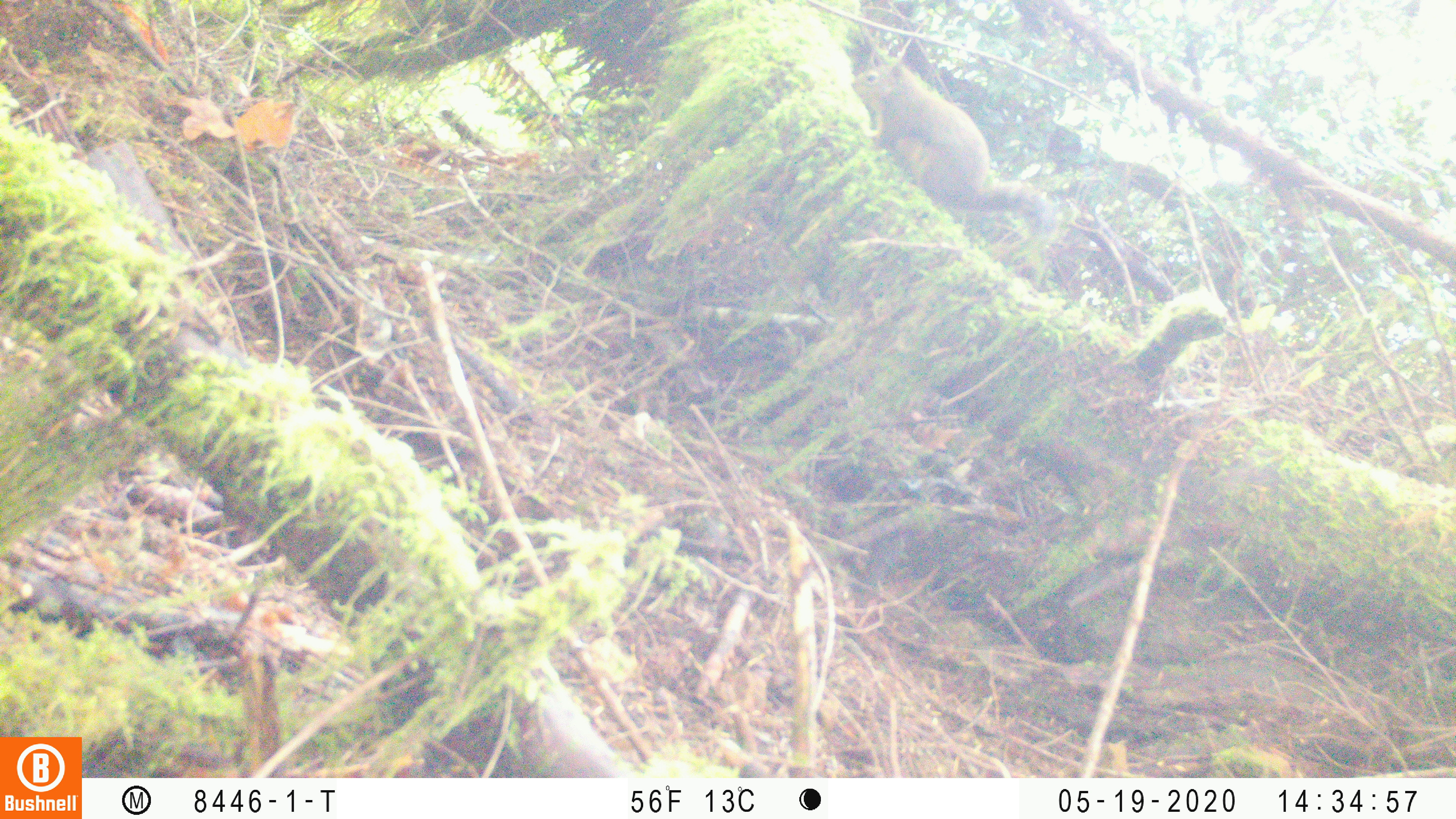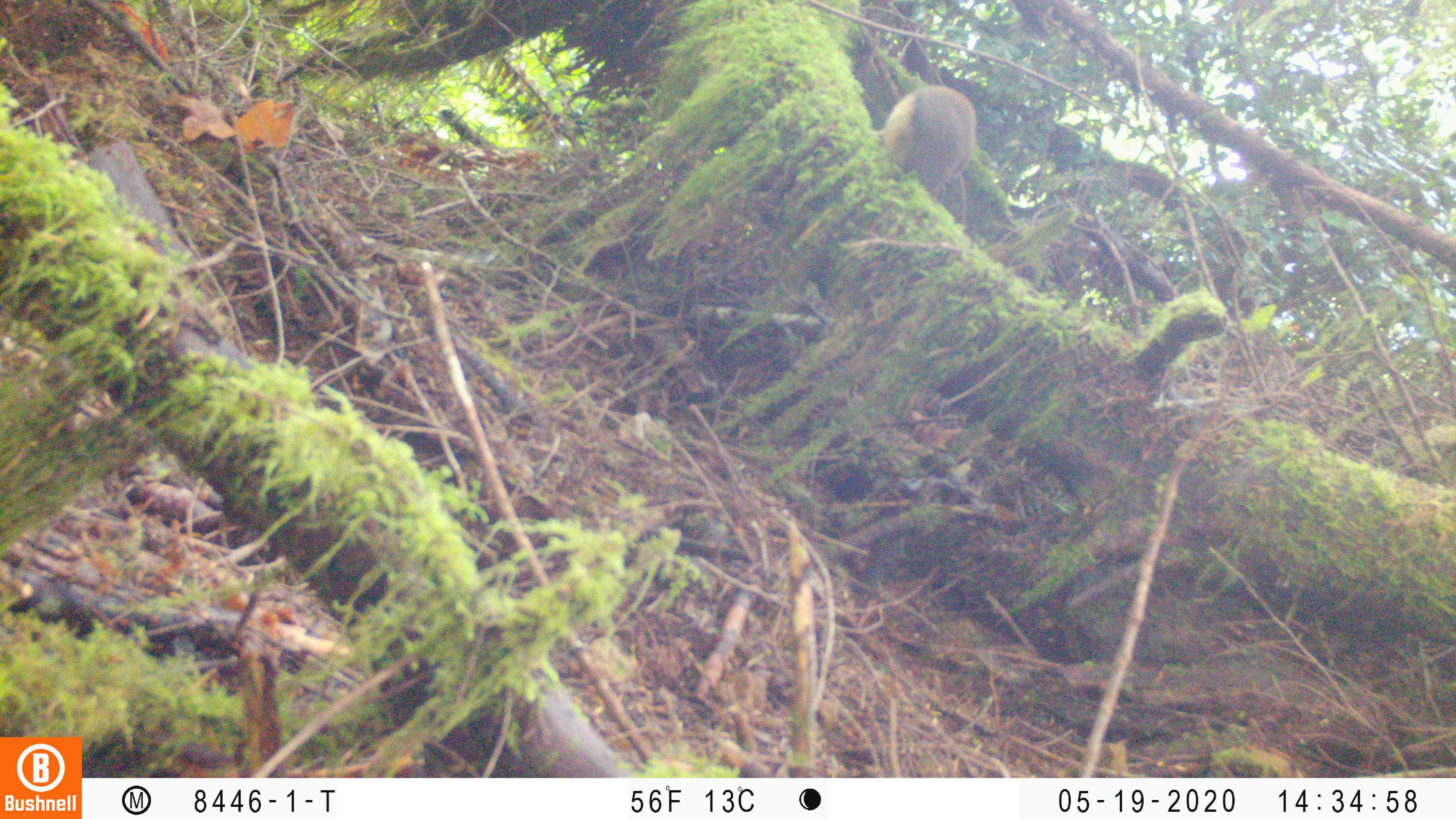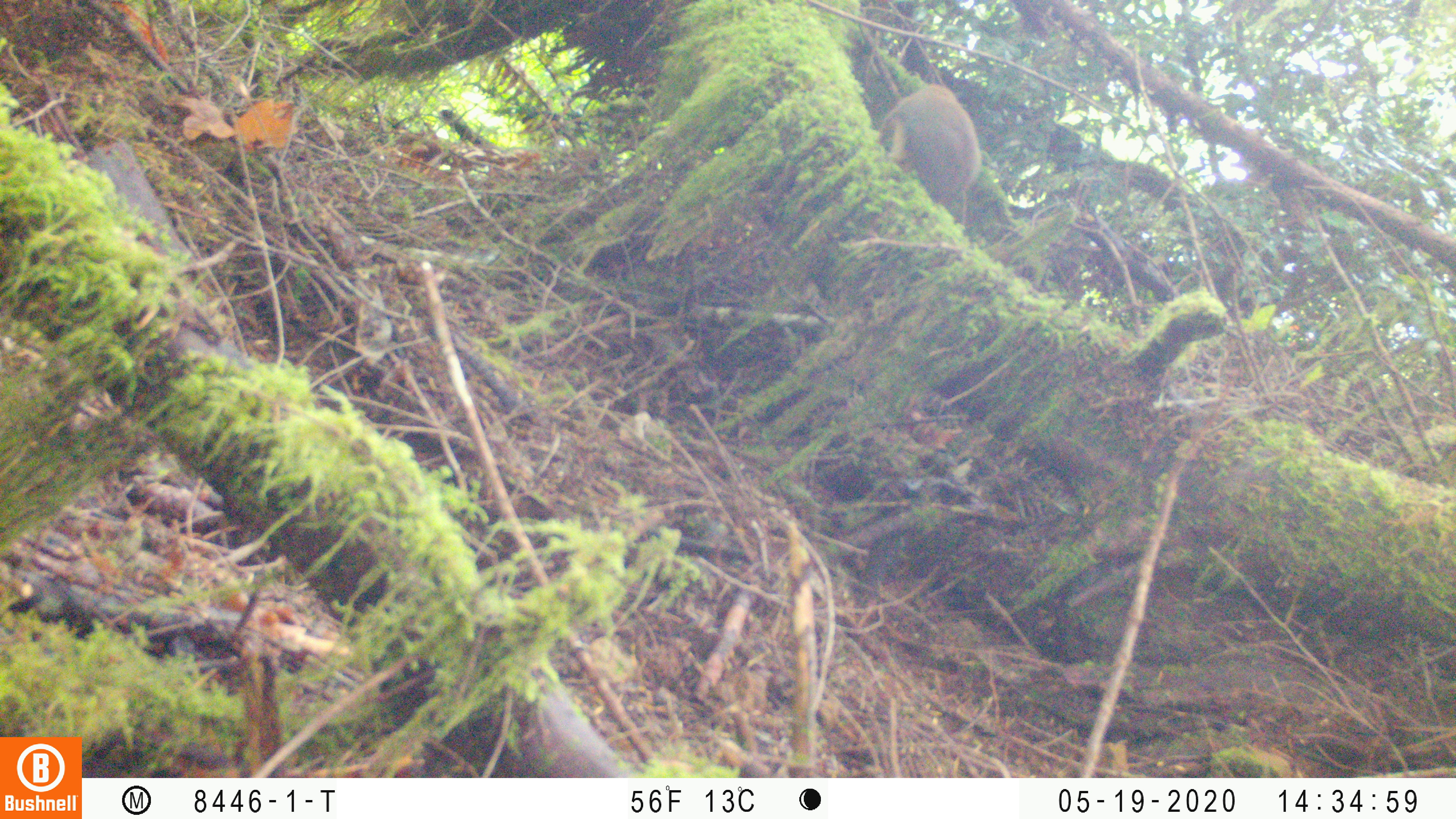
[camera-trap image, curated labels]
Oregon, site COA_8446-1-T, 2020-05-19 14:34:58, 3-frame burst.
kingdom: Animalia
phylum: Chordata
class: Mammalia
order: Rodentia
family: Sciuridae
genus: Tamiasciurus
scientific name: Tamiasciurus douglasii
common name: douglas squirrel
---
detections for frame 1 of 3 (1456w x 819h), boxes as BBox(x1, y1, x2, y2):
douglas squirrel: BBox(857, 61, 1056, 239)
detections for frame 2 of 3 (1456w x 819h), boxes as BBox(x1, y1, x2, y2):
douglas squirrel: BBox(866, 71, 996, 203)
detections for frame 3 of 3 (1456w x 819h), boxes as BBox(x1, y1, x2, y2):
douglas squirrel: BBox(877, 76, 986, 218)